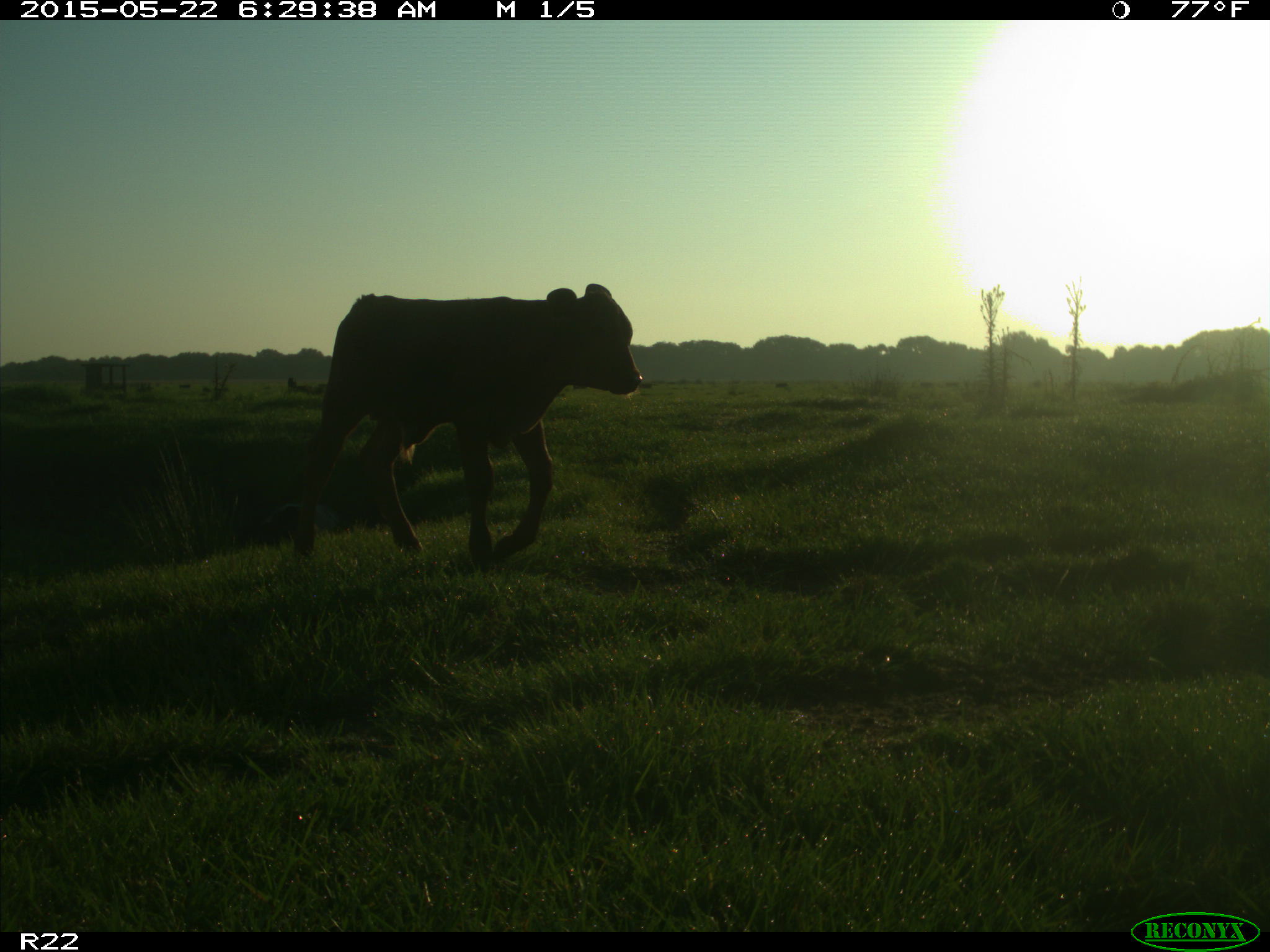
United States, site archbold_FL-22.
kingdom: Animalia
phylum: Chordata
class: Mammalia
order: Artiodactyla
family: Bovidae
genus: Bos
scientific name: Bos taurus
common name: domestic cow